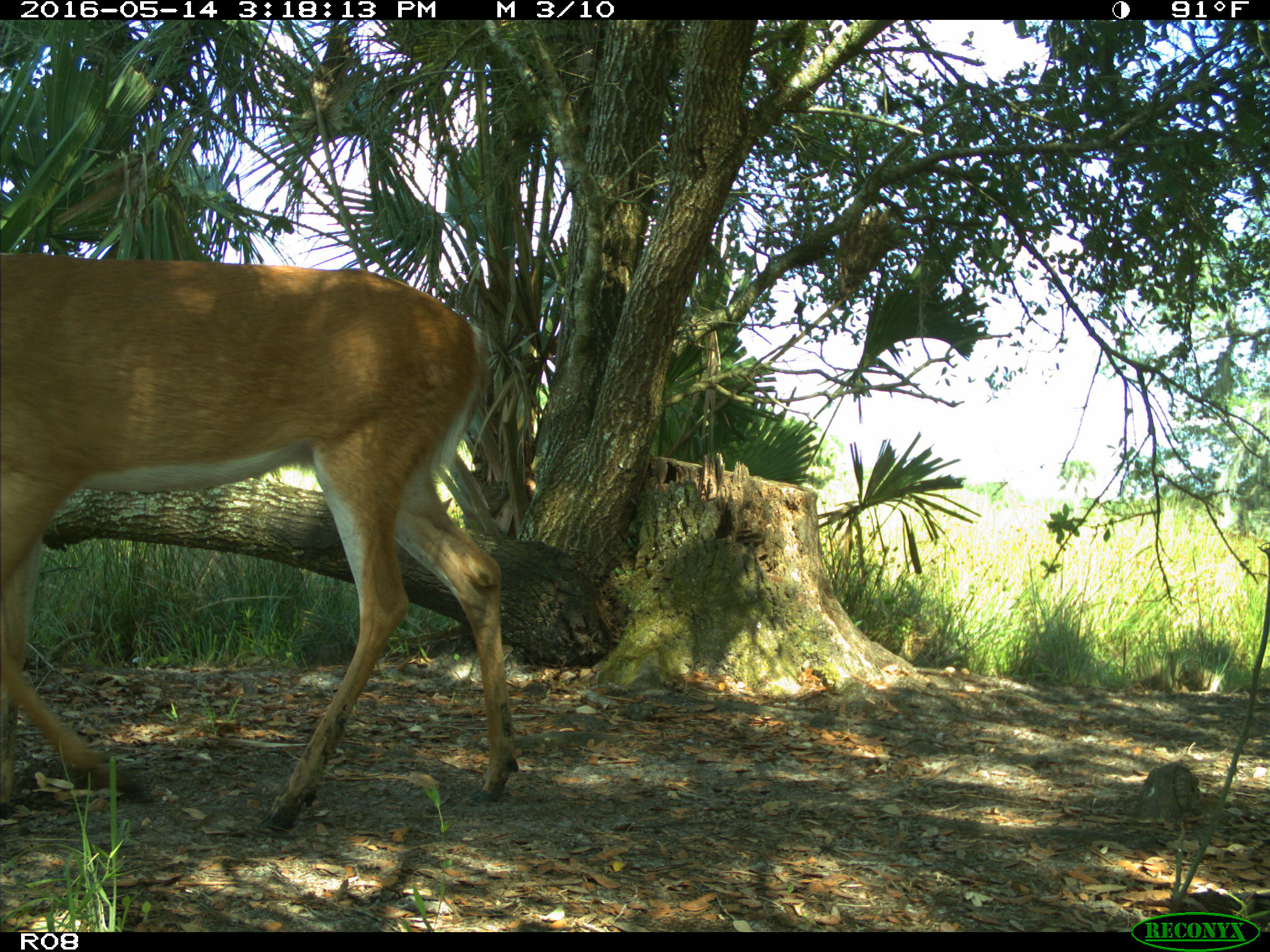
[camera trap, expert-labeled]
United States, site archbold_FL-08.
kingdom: Animalia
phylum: Chordata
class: Mammalia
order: Artiodactyla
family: Cervidae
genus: Odocoileus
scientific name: Odocoileus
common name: deer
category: unidentified deer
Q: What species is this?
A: Unidentified deer (deer) (Odocoileus).